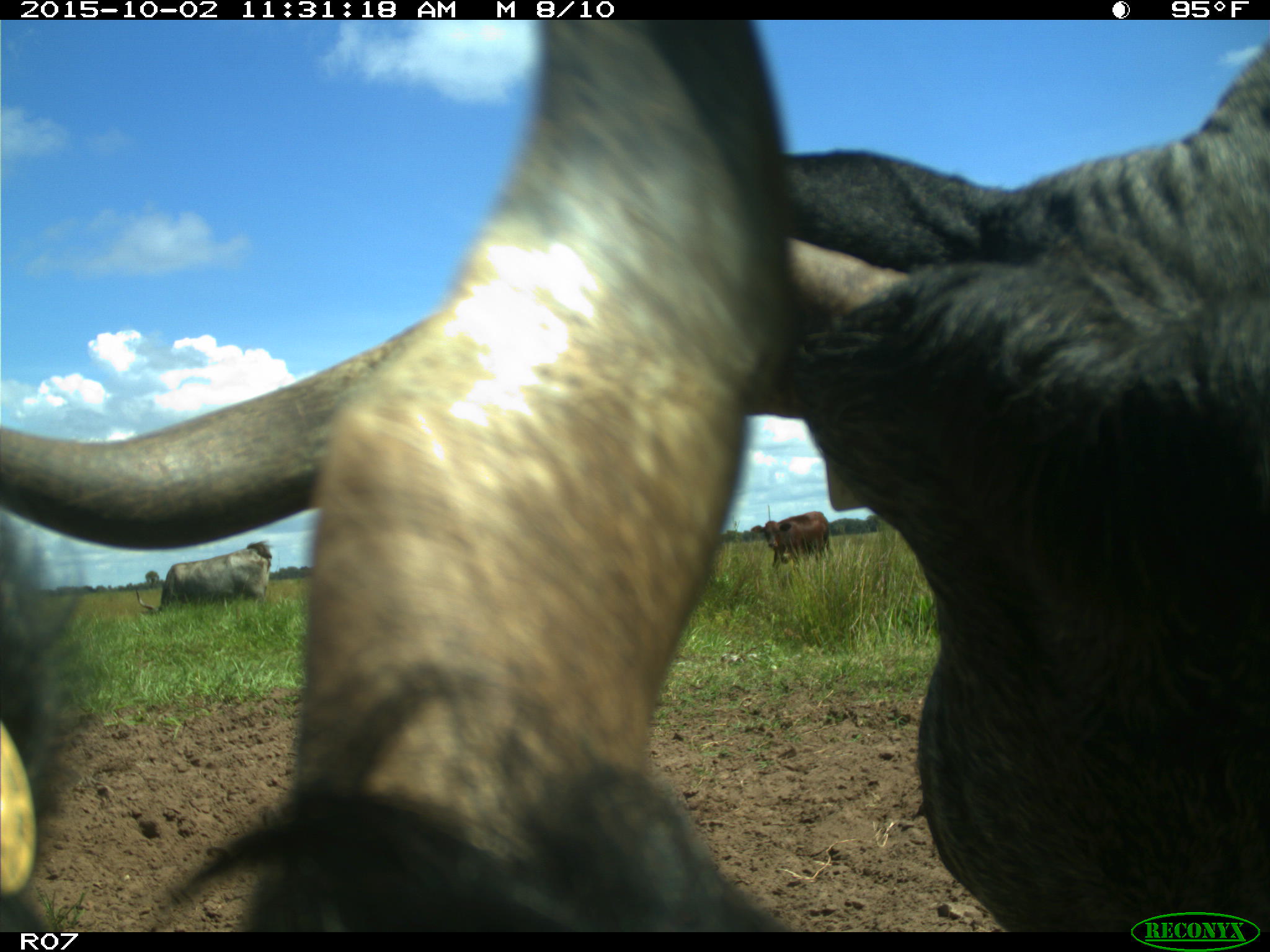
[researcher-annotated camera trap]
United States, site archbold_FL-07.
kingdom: Animalia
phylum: Chordata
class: Mammalia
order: Artiodactyla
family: Bovidae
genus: Bos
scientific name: Bos taurus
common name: domestic cow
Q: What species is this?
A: Bos taurus (domestic cow).